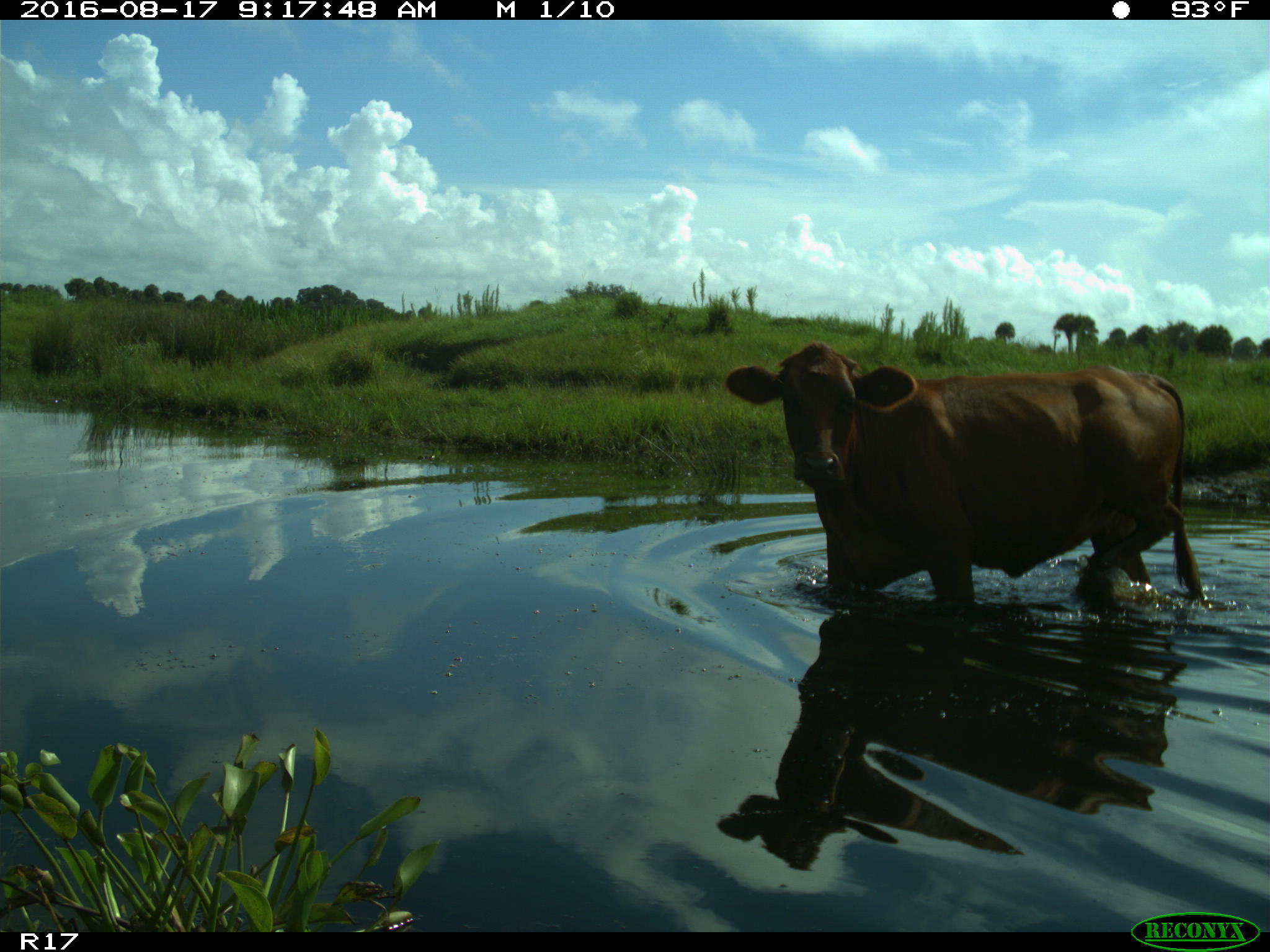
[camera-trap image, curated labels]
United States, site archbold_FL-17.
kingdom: Animalia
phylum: Chordata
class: Mammalia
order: Artiodactyla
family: Bovidae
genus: Bos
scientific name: Bos taurus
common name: domestic cow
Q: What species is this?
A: Bos taurus (domestic cow).